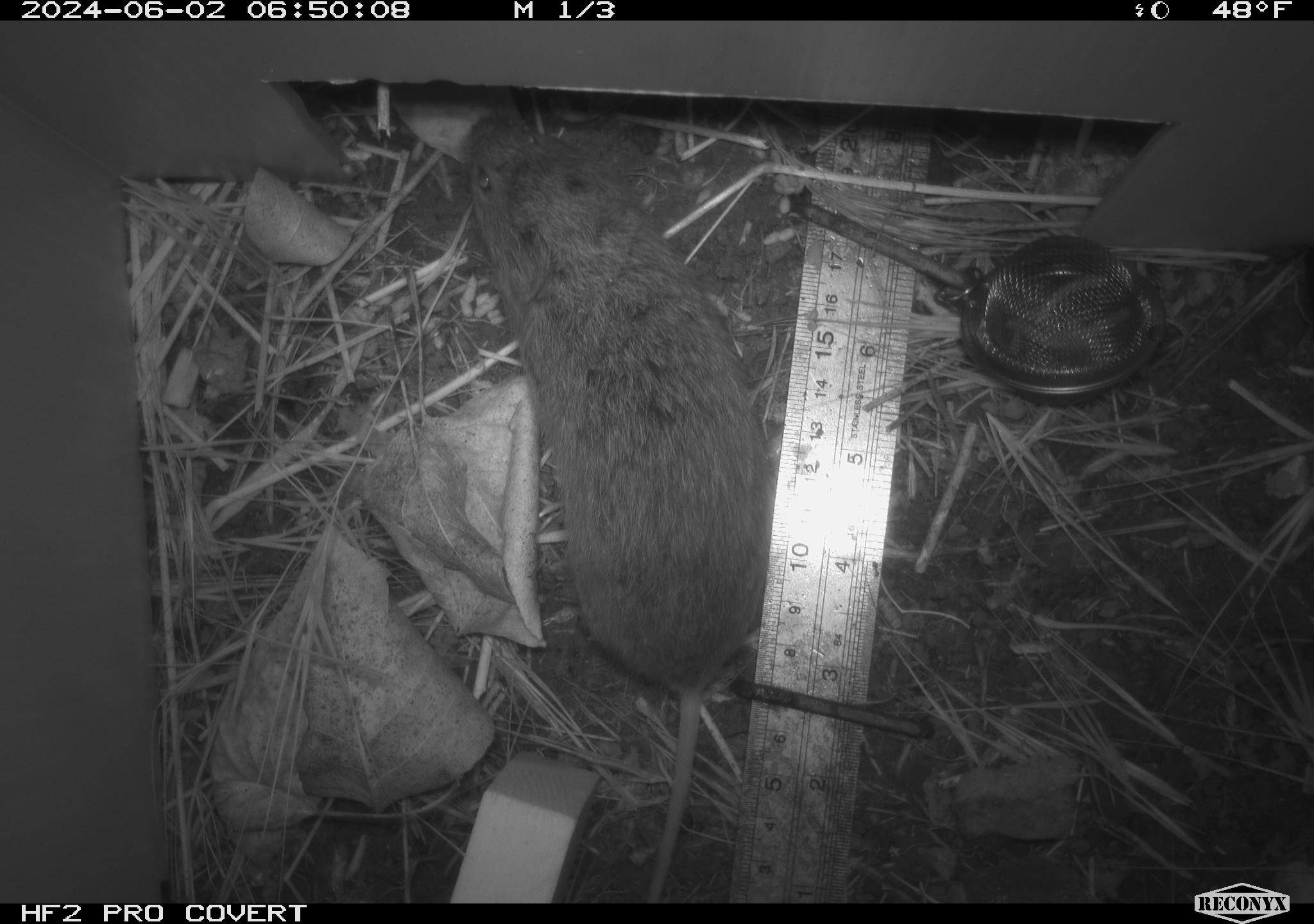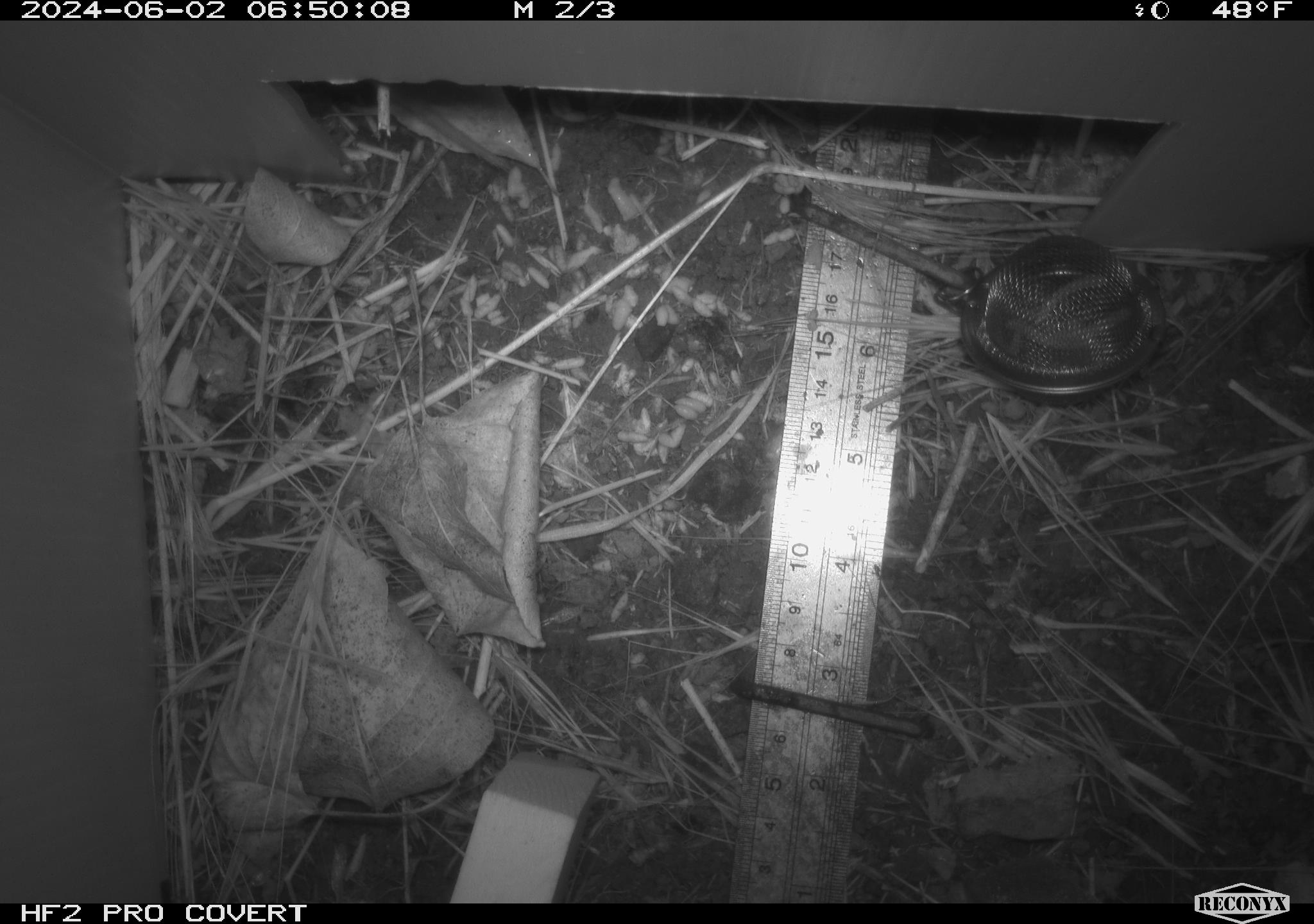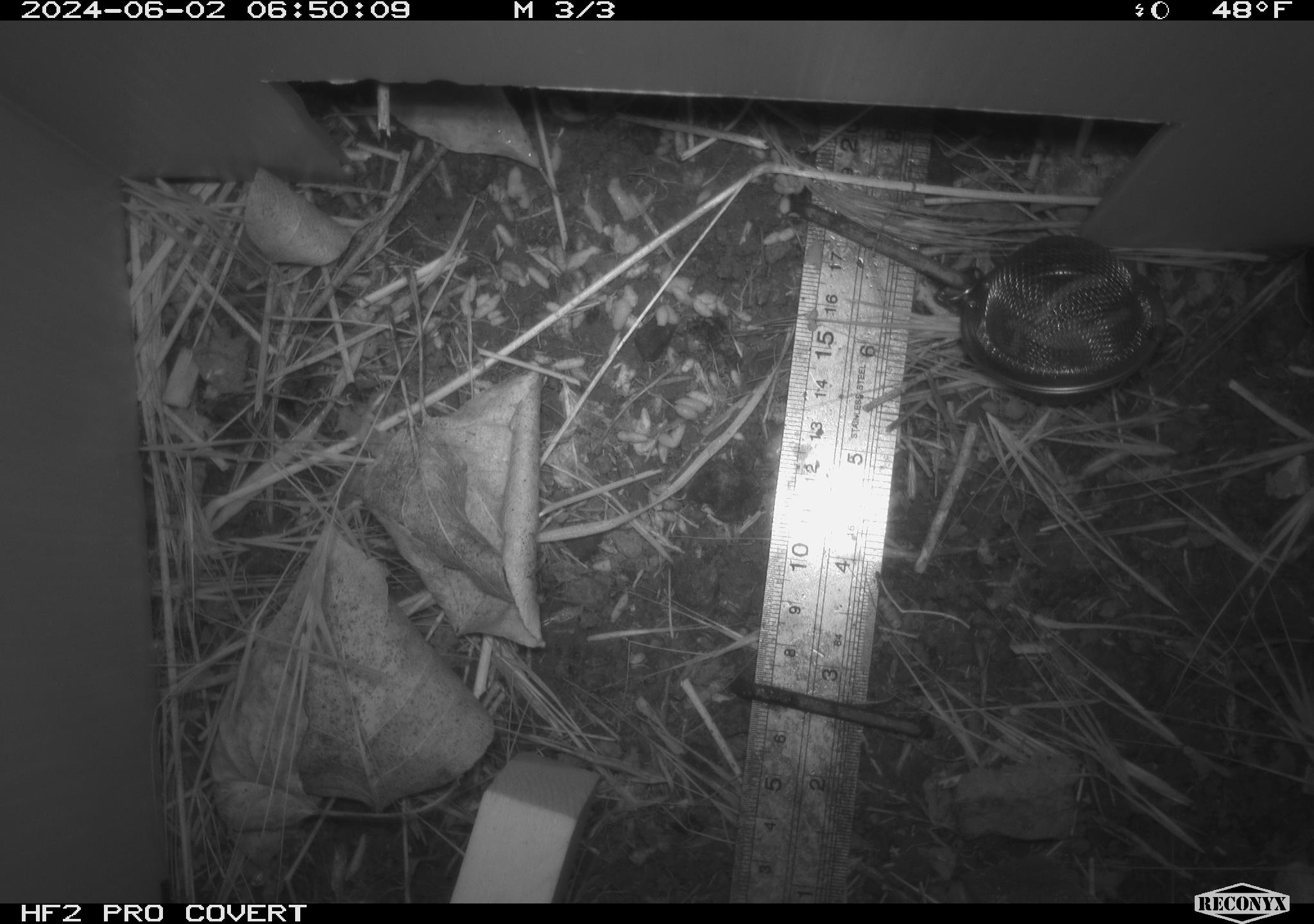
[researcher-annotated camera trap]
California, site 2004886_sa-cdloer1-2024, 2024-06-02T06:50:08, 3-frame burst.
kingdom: Animalia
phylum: Chordata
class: Mammalia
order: Rodentia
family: Cricetidae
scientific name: Arvicolinae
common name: voles, lemmings, and muskrats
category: arvicolinae subfamily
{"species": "arvicolinae subfamily (voles, lemmings, and muskrats) (Arvicolinae)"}